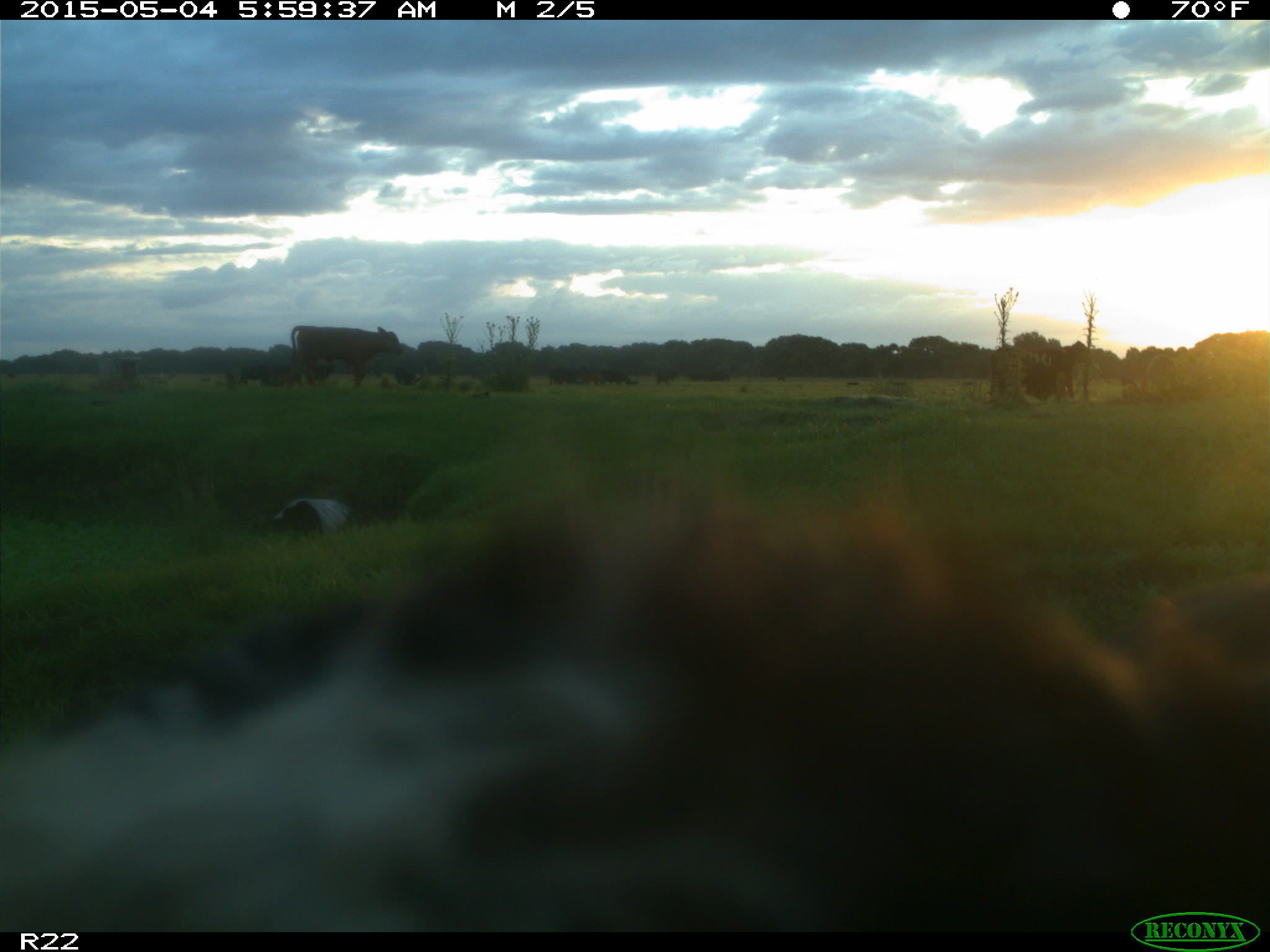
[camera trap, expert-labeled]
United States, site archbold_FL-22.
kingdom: Animalia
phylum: Chordata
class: Mammalia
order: Artiodactyla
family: Bovidae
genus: Bos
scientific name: Bos taurus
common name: domestic cow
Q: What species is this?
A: Bos taurus (domestic cow).